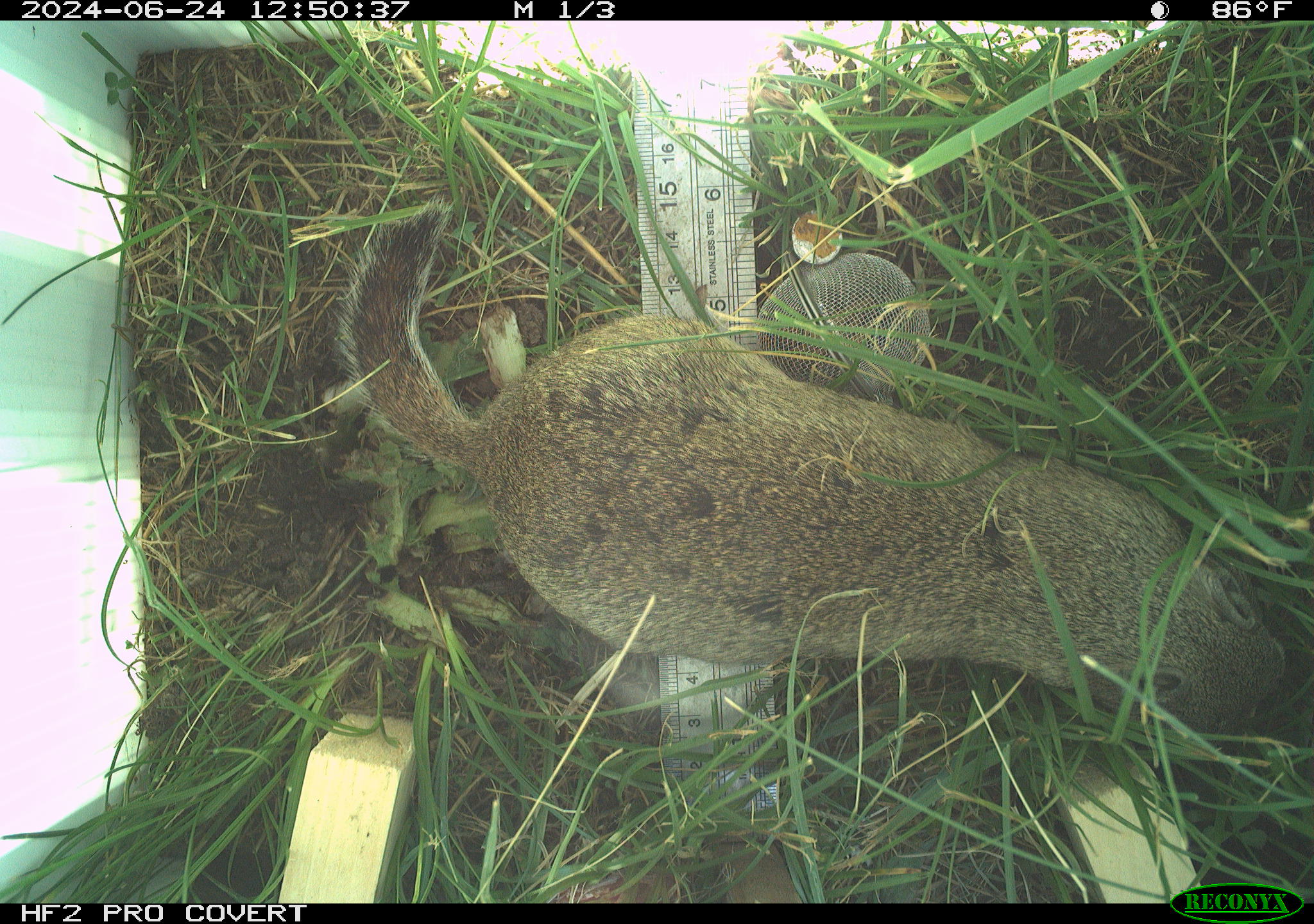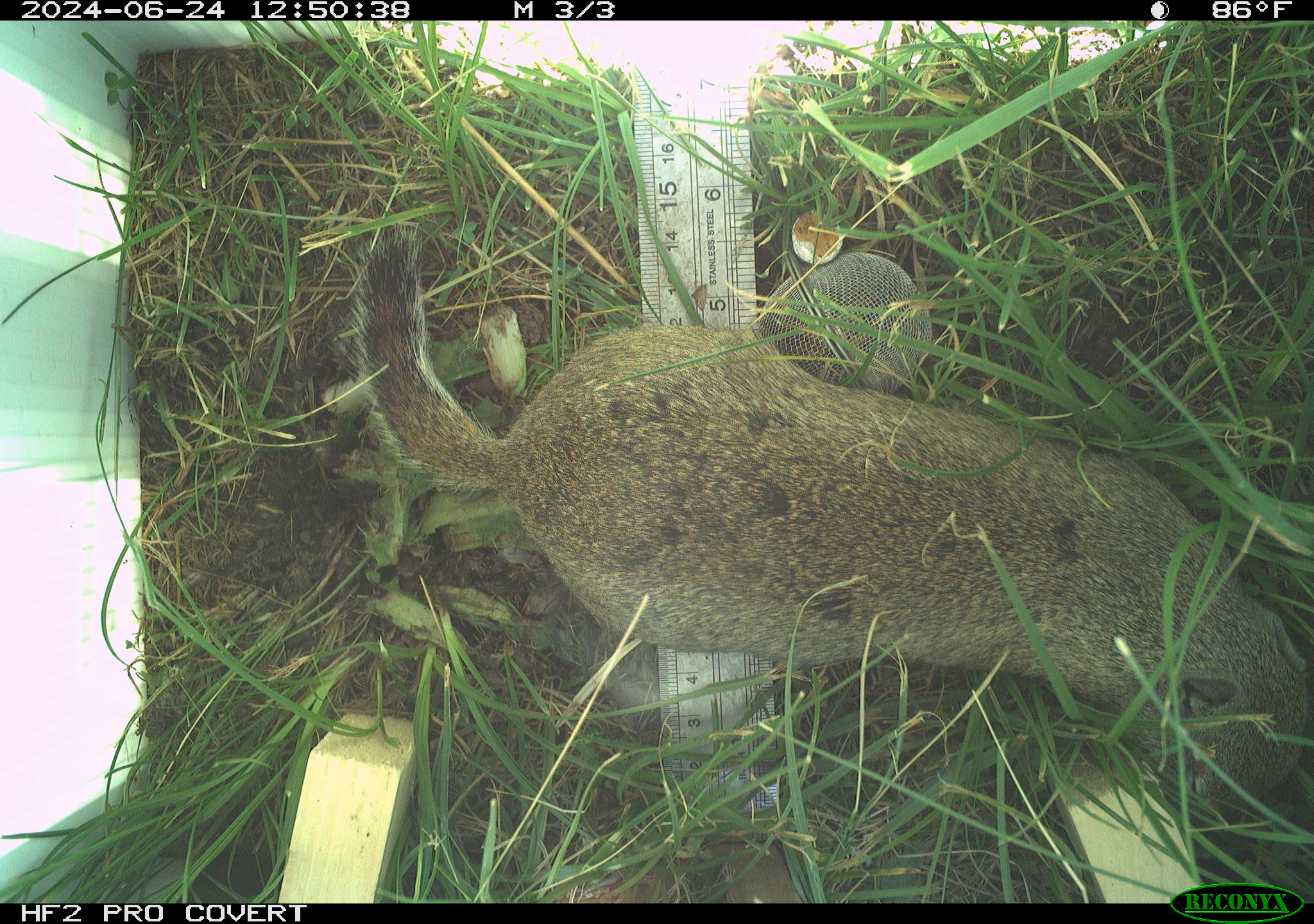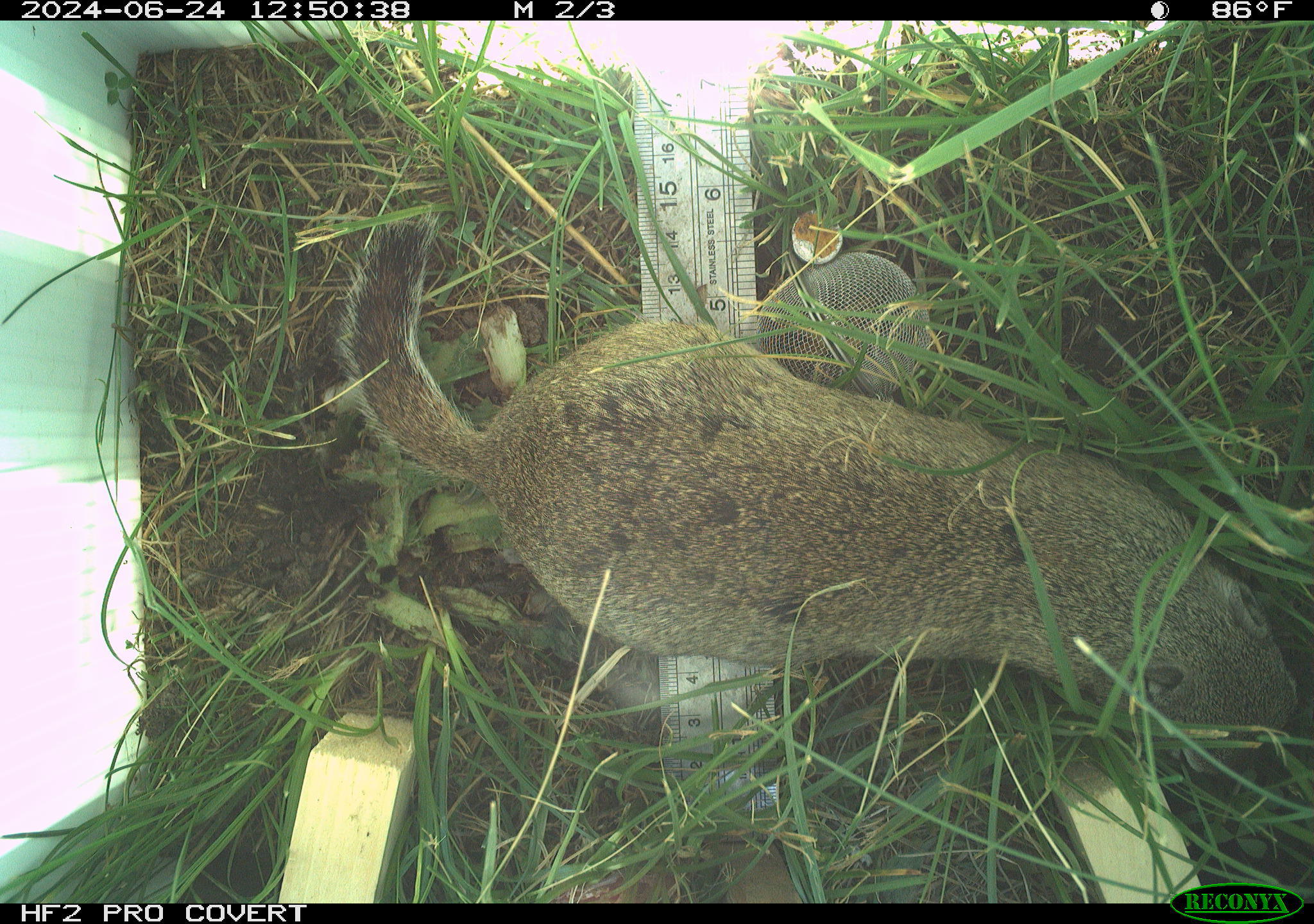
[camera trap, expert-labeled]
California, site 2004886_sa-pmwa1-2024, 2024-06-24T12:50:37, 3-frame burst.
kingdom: Animalia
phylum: Chordata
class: Mammalia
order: Rodentia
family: Sciuridae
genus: Urocitellus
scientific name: Urocitellus beldingi beldingi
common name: belding's ground squirrel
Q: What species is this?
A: Belding's ground squirrel (Urocitellus beldingi beldingi).